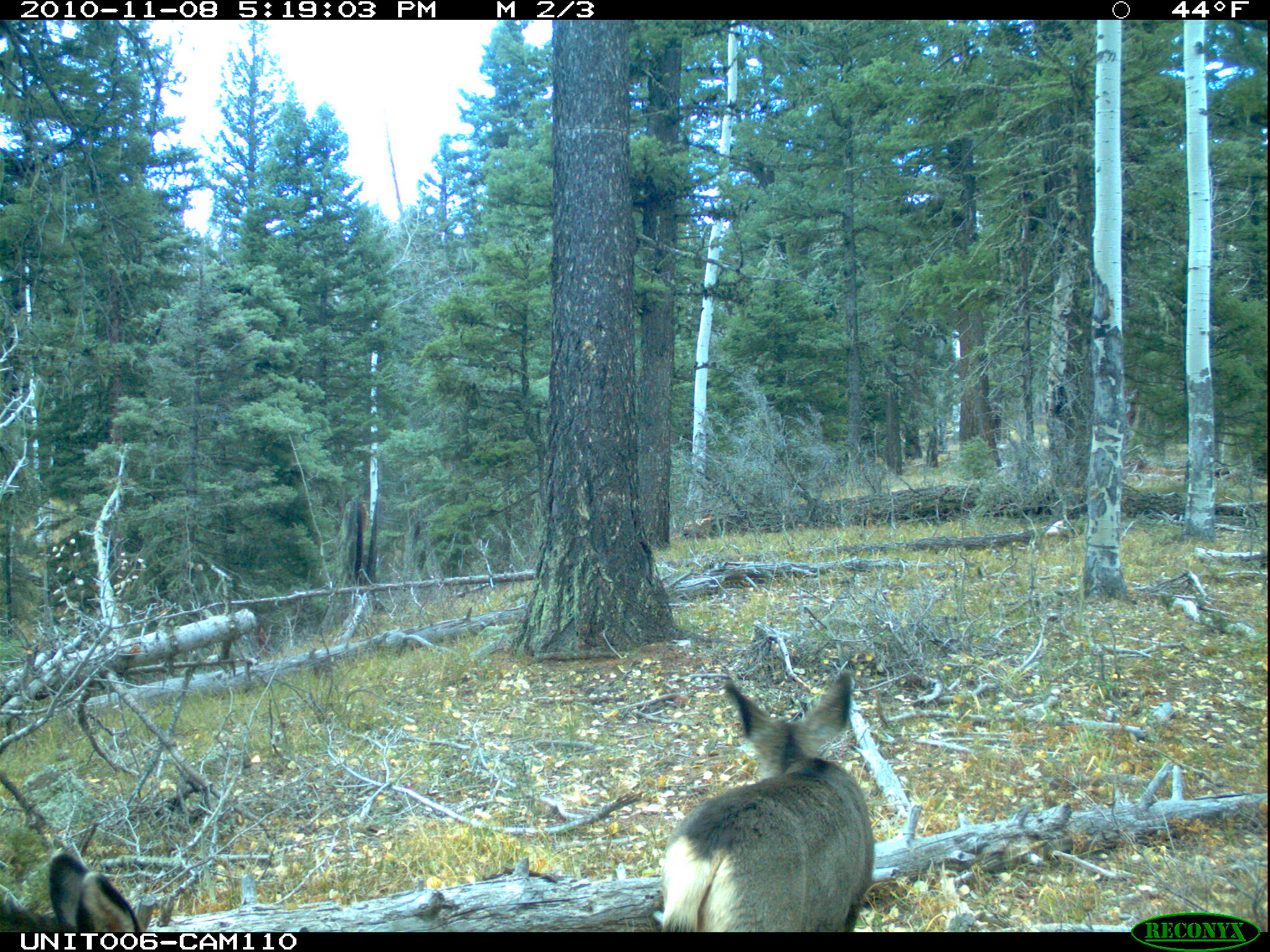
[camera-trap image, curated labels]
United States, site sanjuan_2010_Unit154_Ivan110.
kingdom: Animalia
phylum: Chordata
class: Mammalia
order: Artiodactyla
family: Cervidae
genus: Odocoileus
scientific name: Odocoileus hemionus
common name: mule deer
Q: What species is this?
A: Odocoileus hemionus (mule deer).